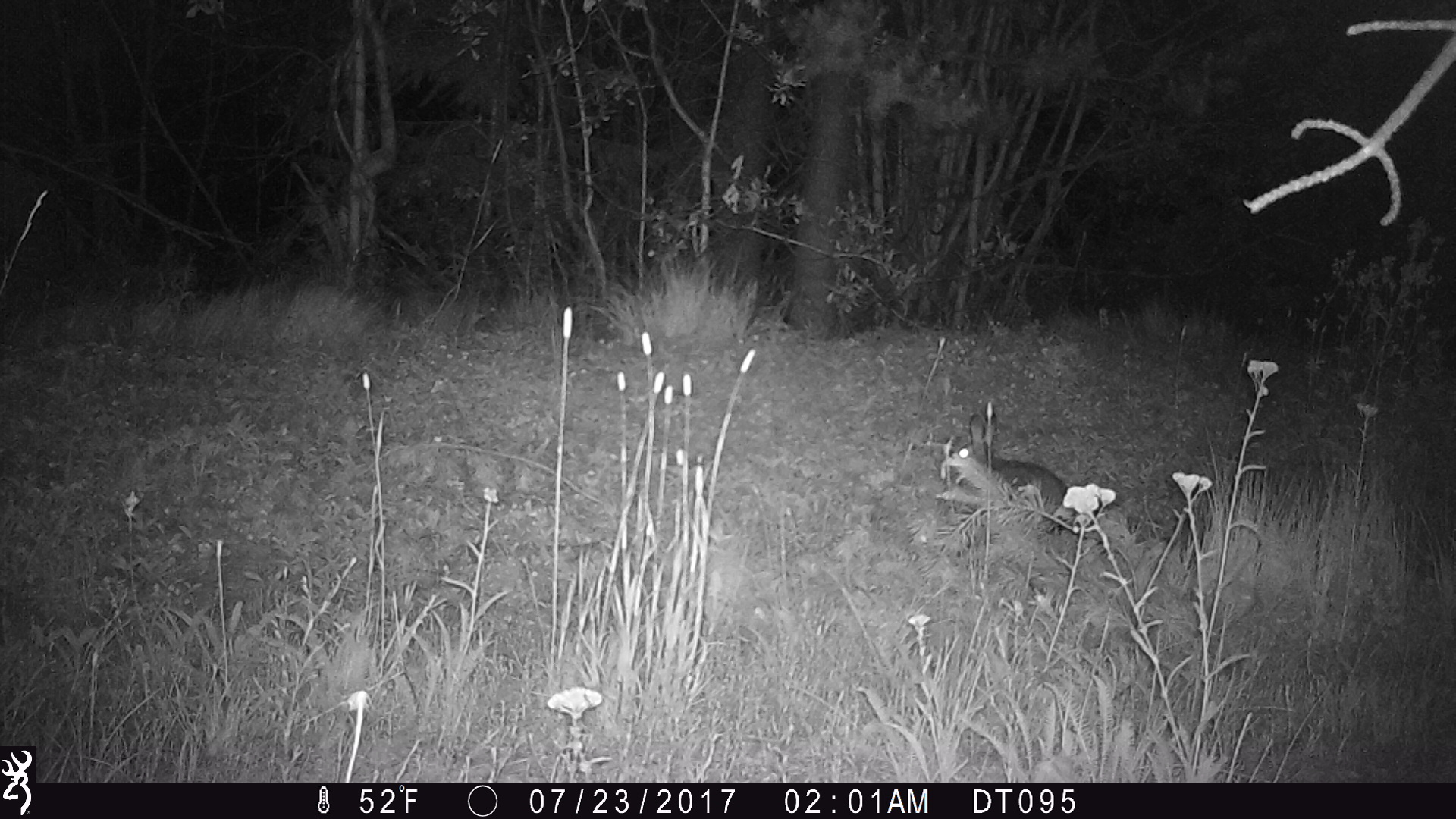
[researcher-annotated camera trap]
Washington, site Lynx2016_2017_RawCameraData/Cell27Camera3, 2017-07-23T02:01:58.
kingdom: Animalia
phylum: Chordata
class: Mammalia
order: Lagomorpha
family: Leporidae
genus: Lepus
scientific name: Lepus americanus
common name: snowshoe hare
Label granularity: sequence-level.